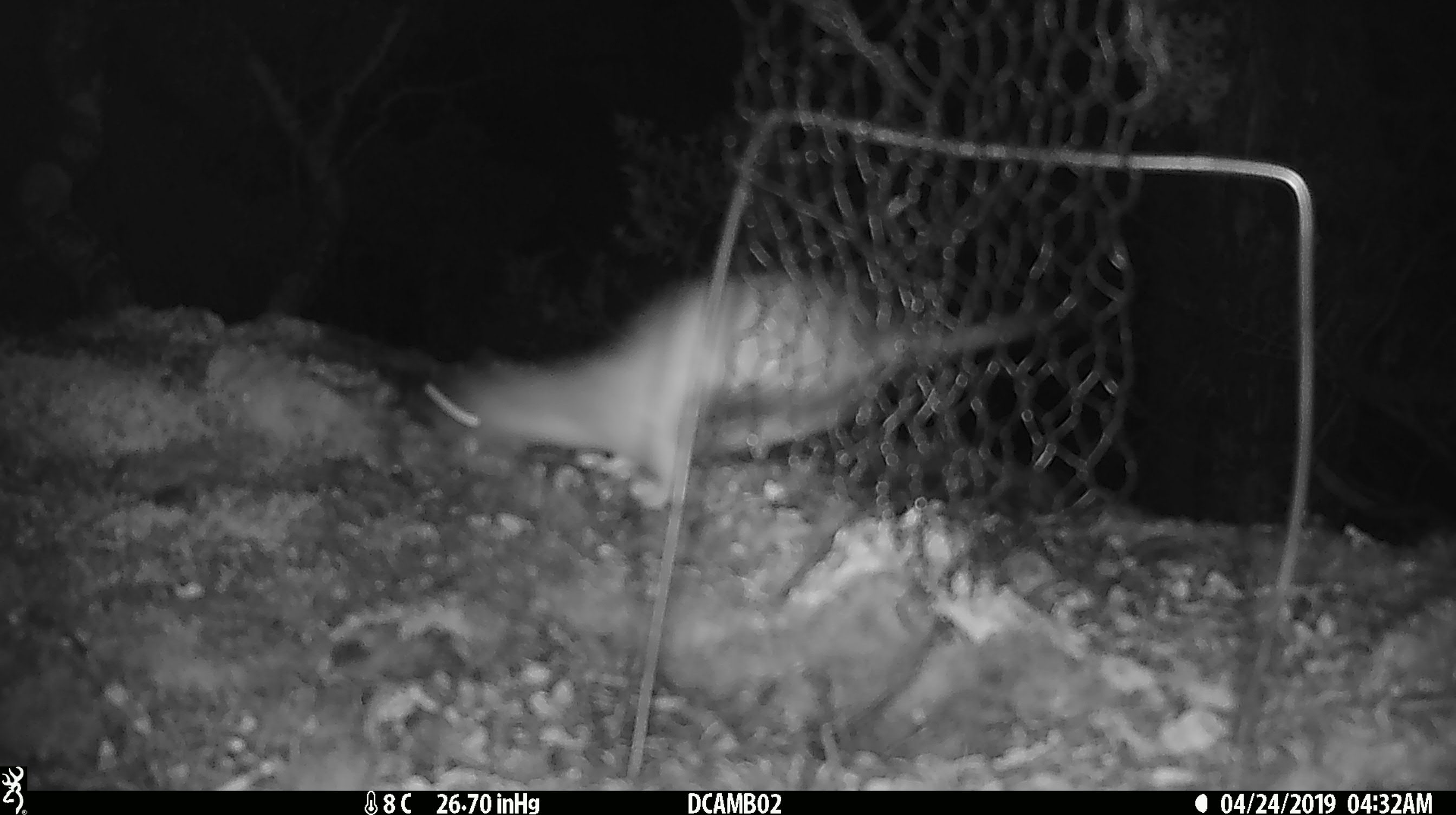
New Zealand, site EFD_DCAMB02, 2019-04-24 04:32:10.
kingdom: Animalia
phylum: Chordata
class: Mammalia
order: Carnivora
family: Mustelidae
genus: Mustela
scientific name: Mustela erminea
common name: stoat